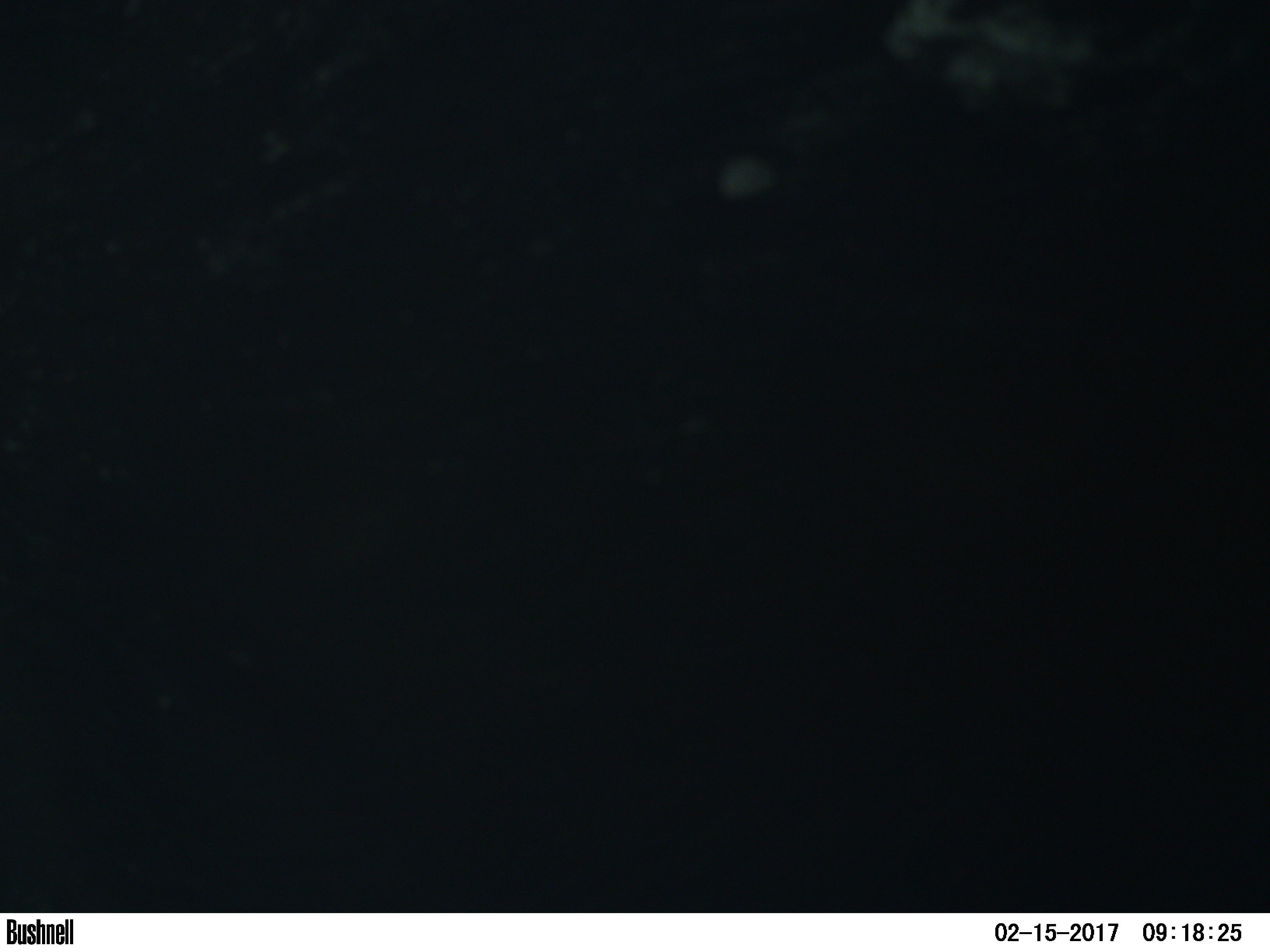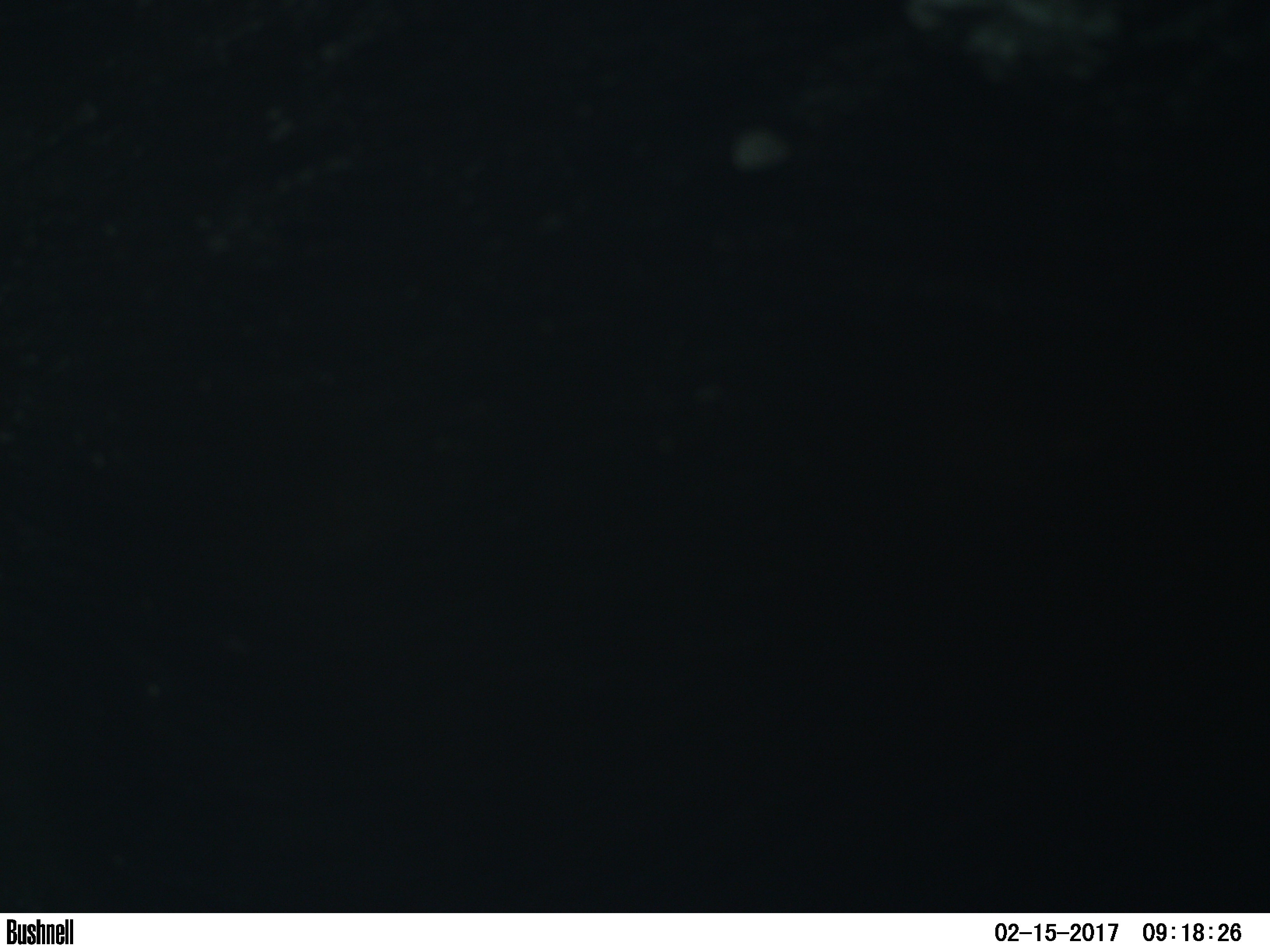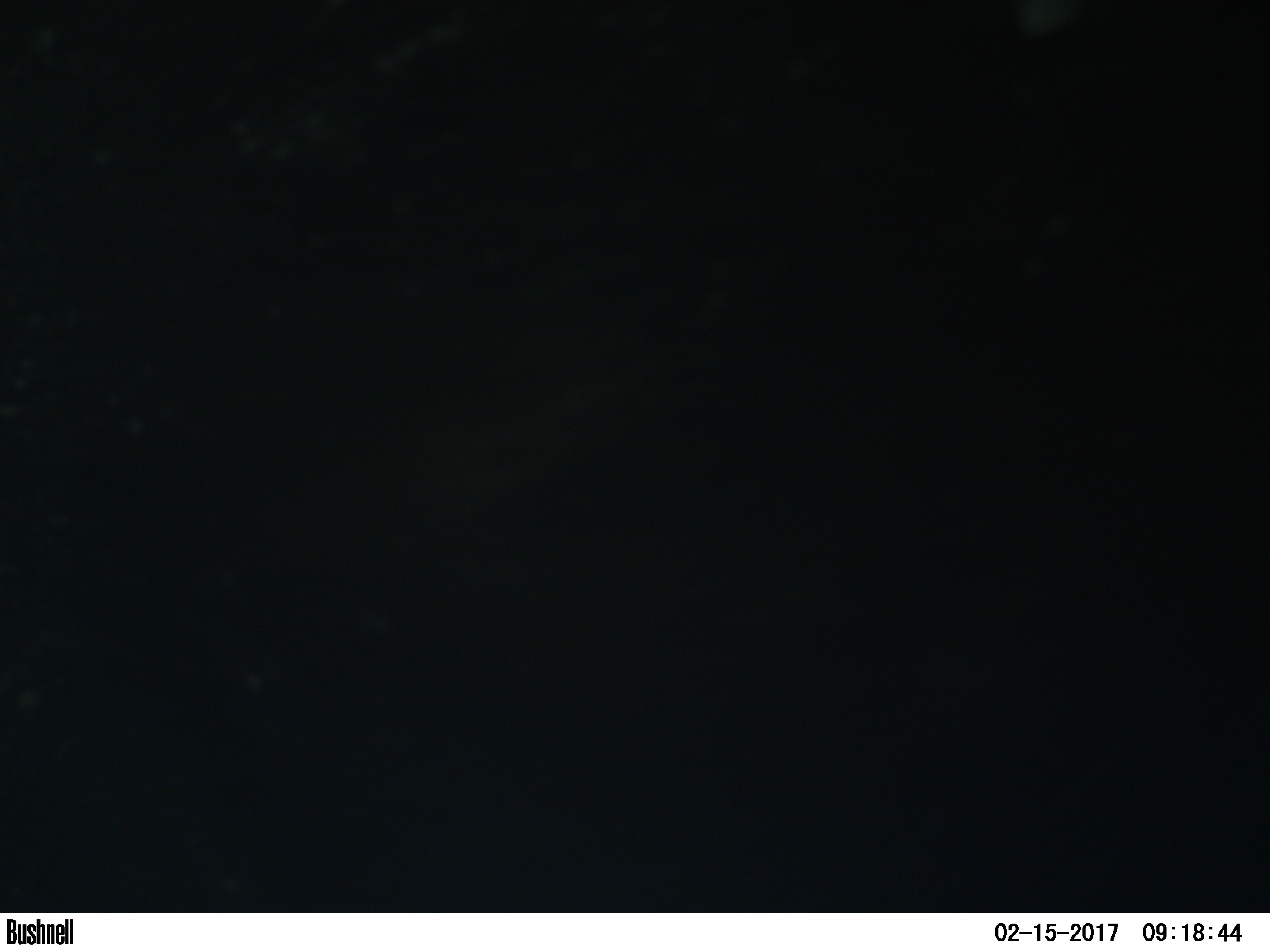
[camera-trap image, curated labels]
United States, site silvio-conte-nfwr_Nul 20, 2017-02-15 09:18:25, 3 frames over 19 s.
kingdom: Animalia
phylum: Chordata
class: Mammalia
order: Artiodactyla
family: Cervidae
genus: Alces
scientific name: Alces alces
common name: moose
Moose (Alces alces).